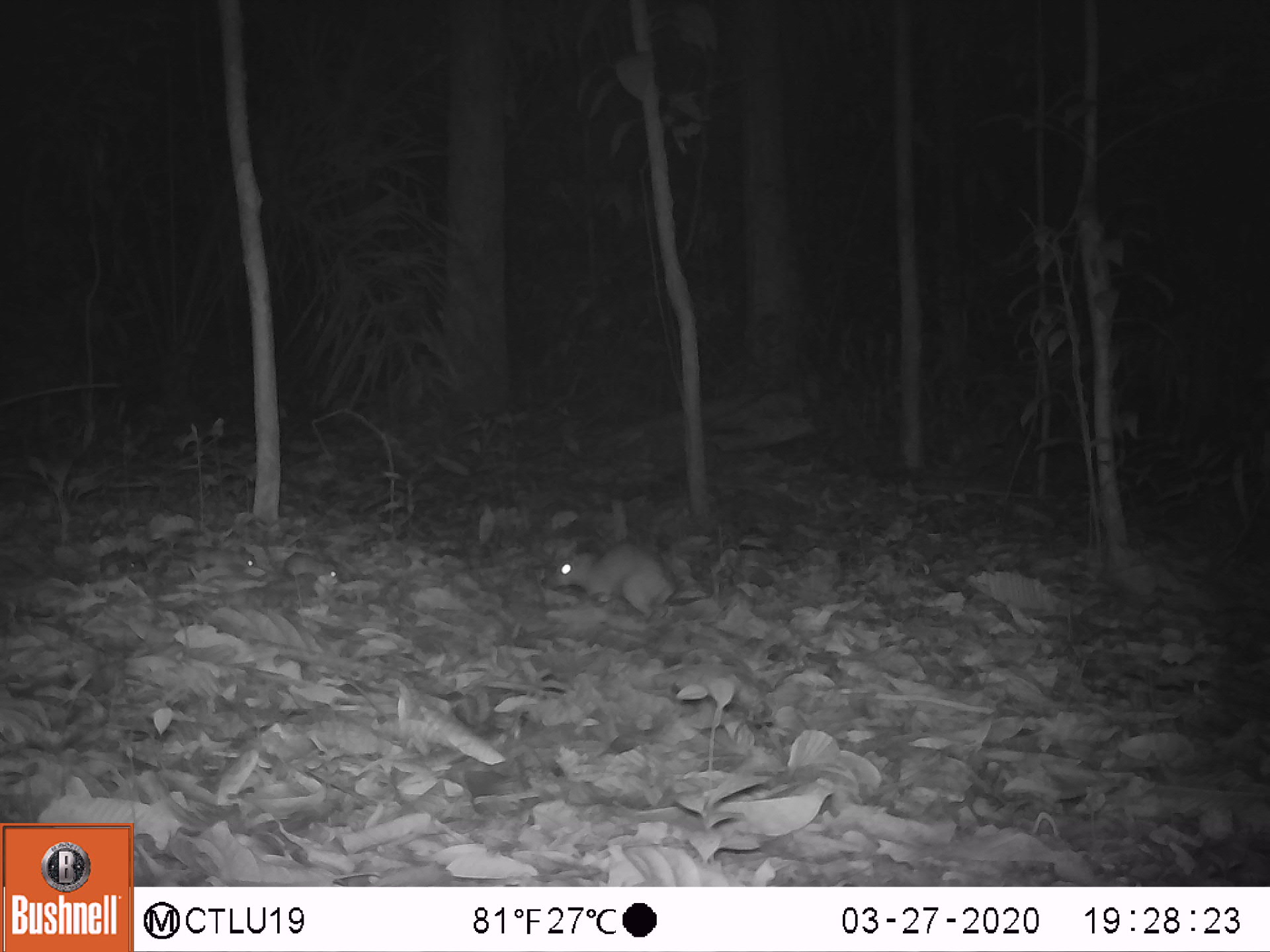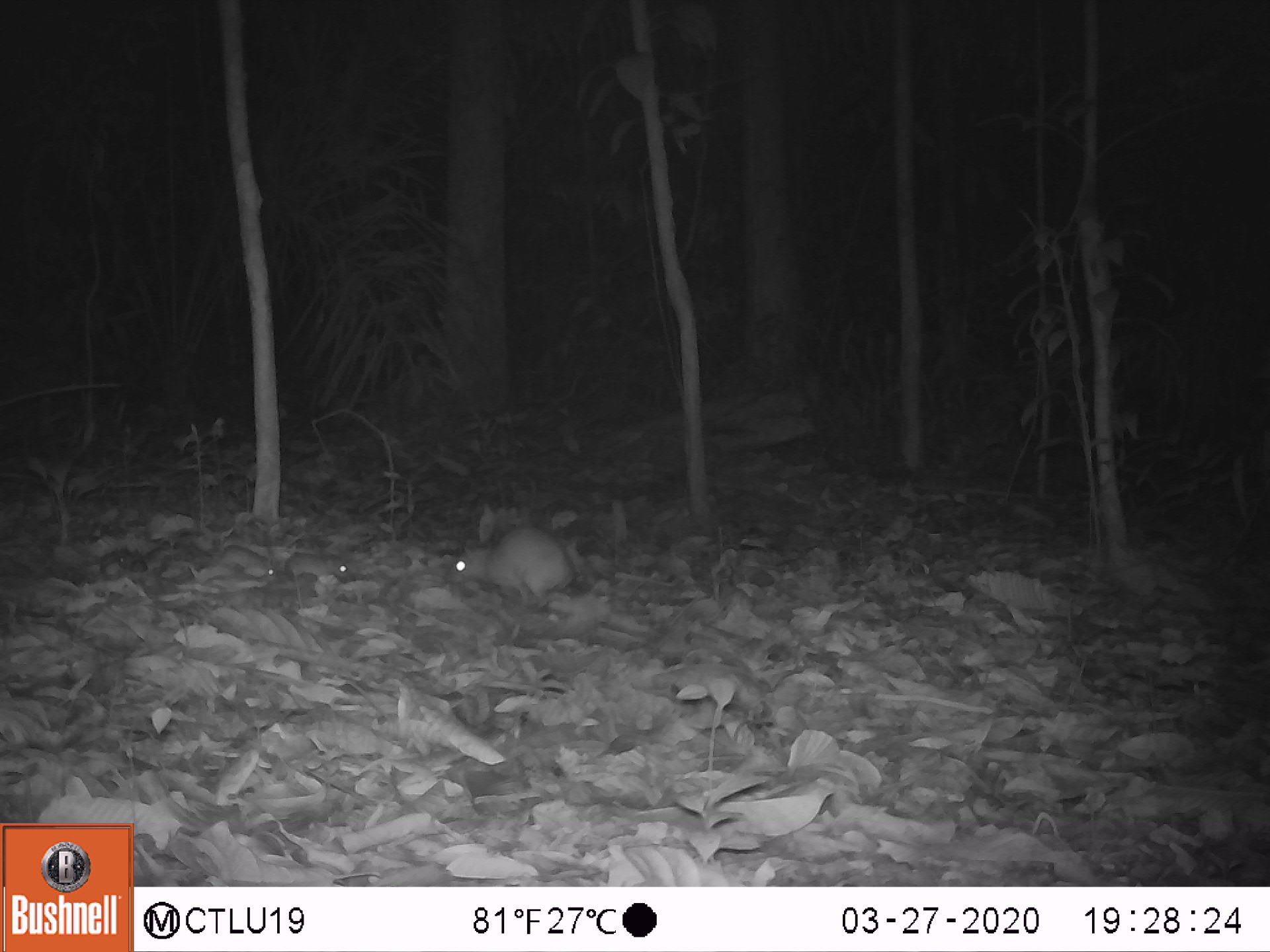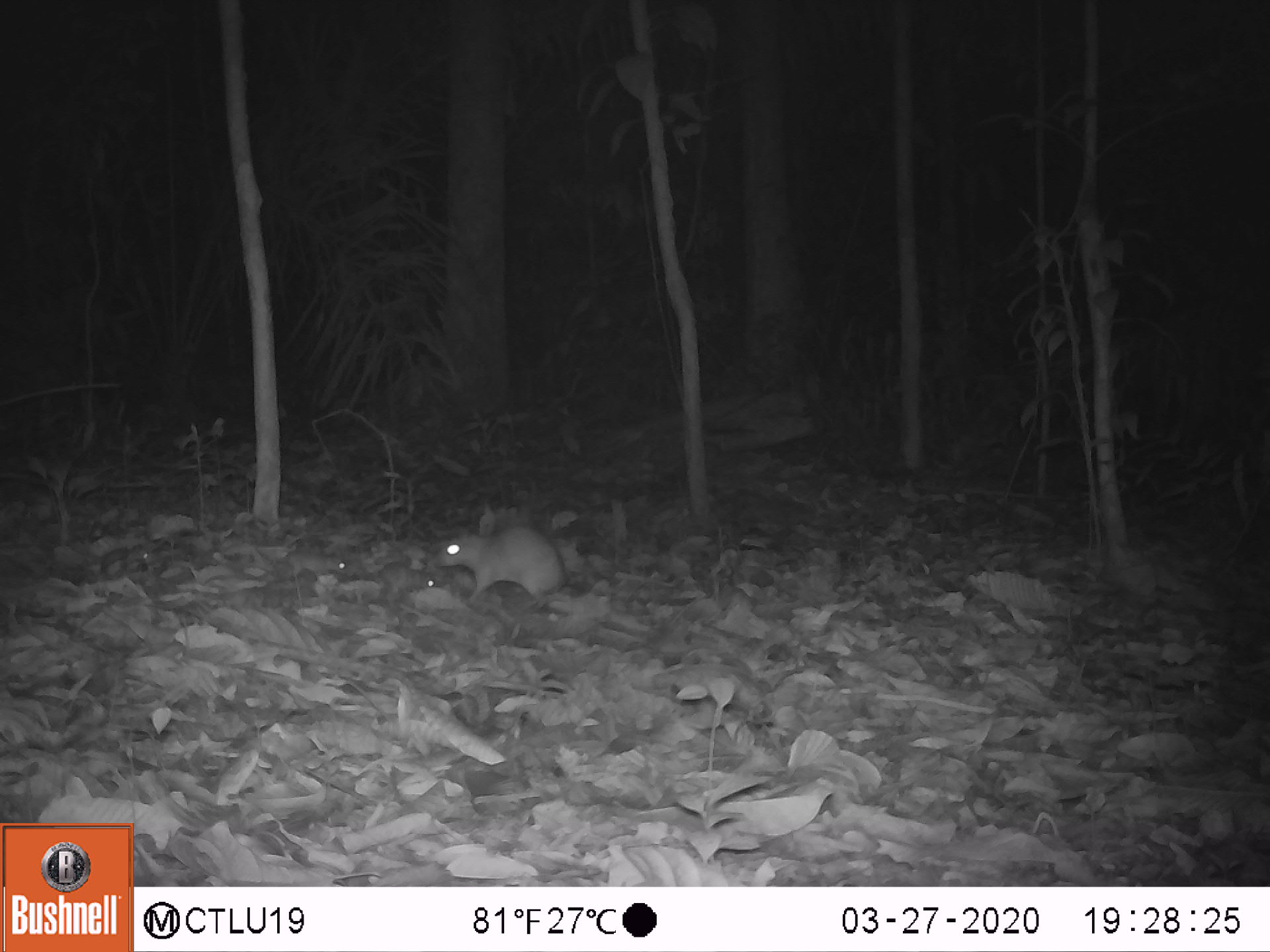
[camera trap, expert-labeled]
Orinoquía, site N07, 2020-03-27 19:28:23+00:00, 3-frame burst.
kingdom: Animalia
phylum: Chordata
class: Mammalia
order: Rodentia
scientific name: Rodentia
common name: rodent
Rodent (Rodentia).